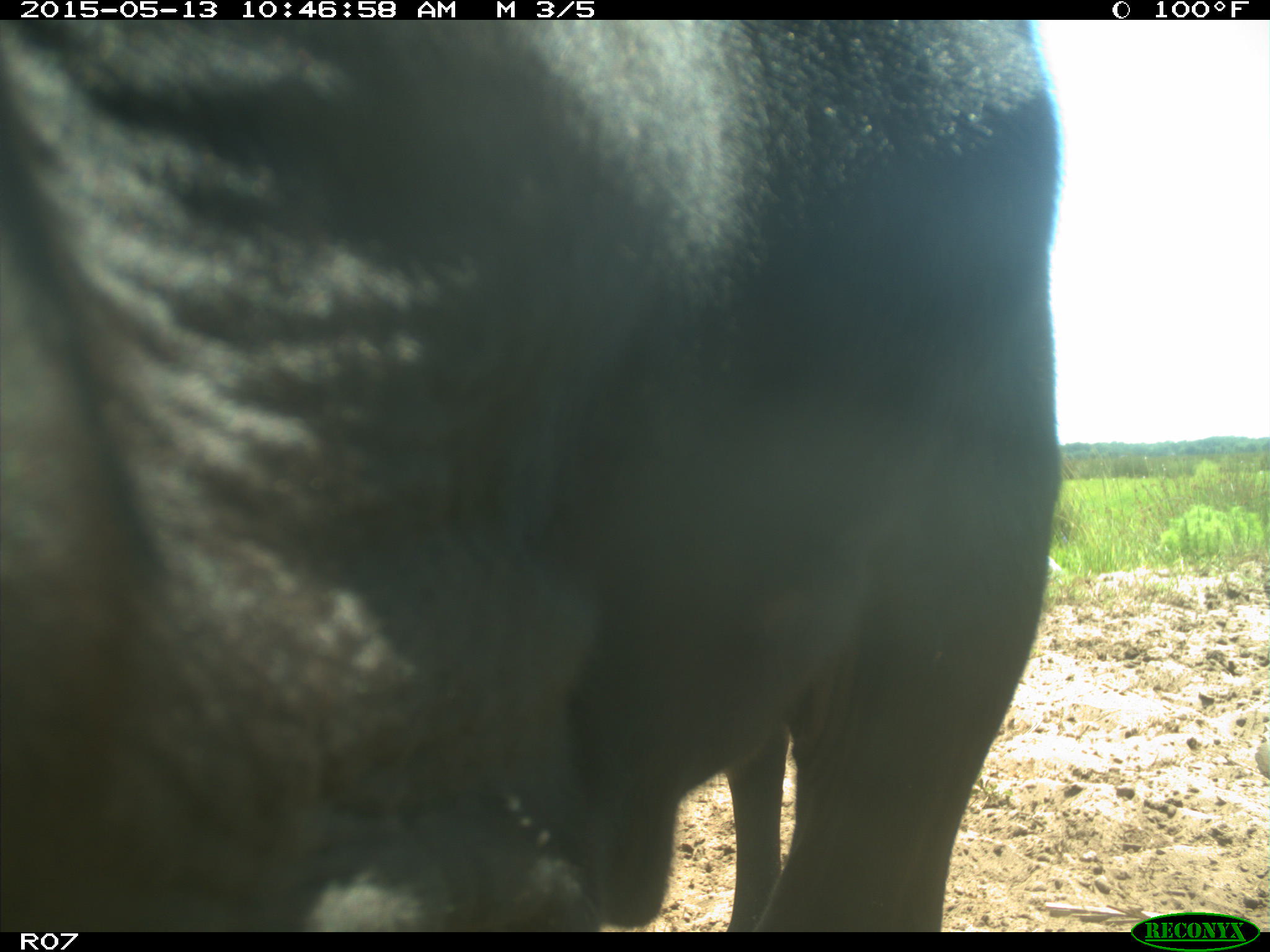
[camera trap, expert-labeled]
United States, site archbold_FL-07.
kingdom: Animalia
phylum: Chordata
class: Mammalia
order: Artiodactyla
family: Bovidae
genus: Bos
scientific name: Bos taurus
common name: domestic cow